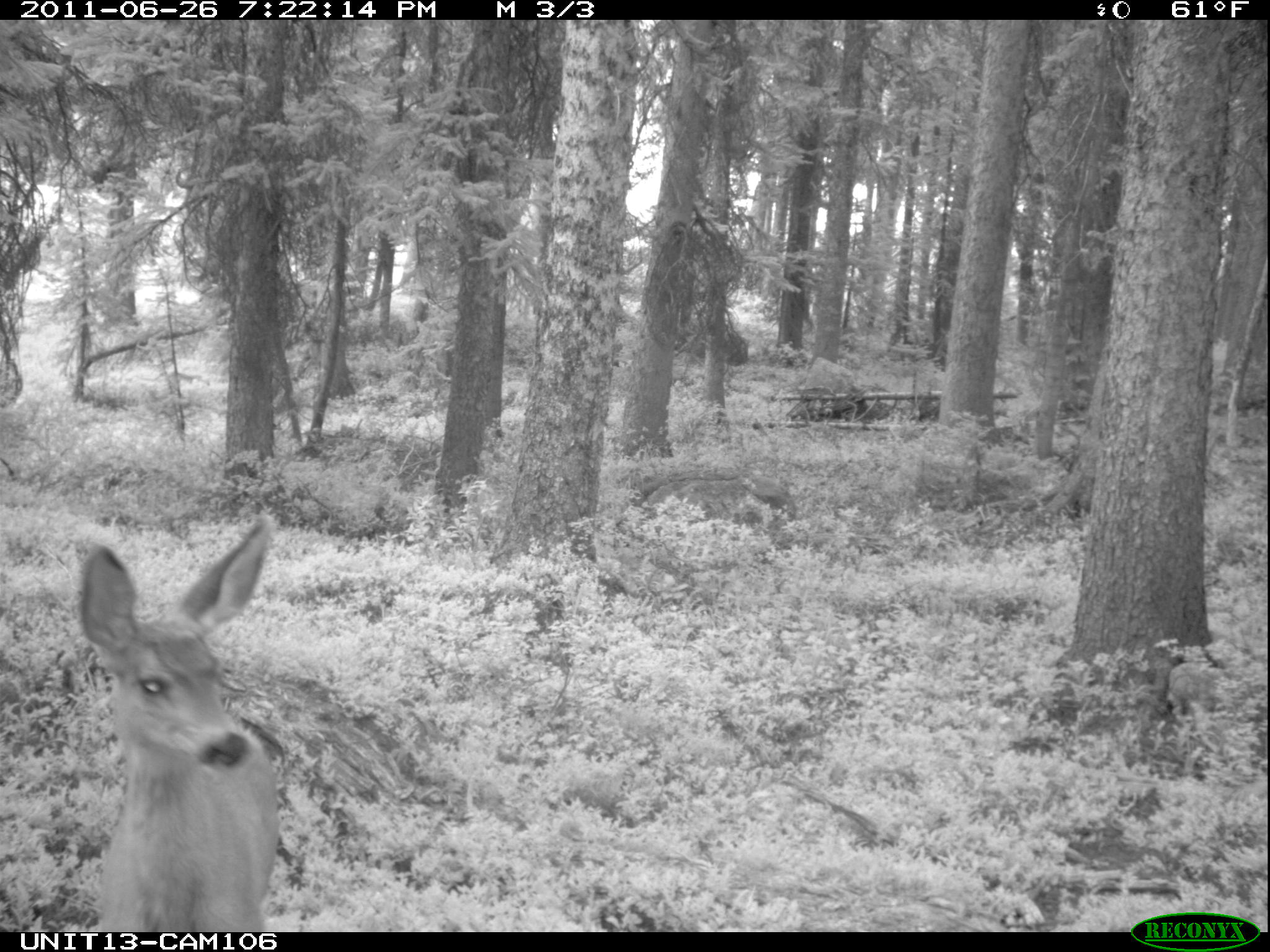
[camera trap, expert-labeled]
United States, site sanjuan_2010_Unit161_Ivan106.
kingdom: Animalia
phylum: Chordata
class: Mammalia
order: Artiodactyla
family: Cervidae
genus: Odocoileus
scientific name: Odocoileus hemionus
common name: mule deer